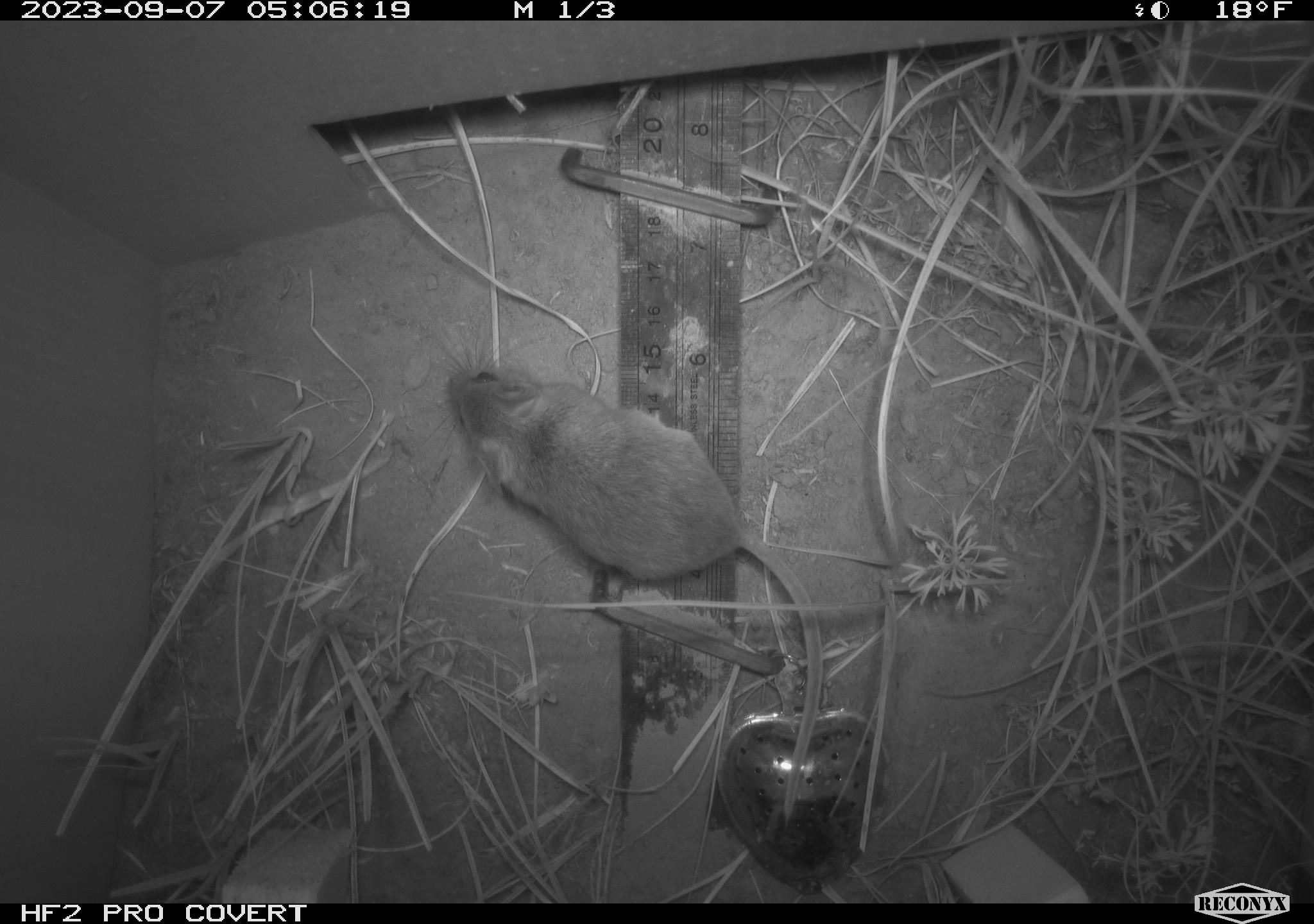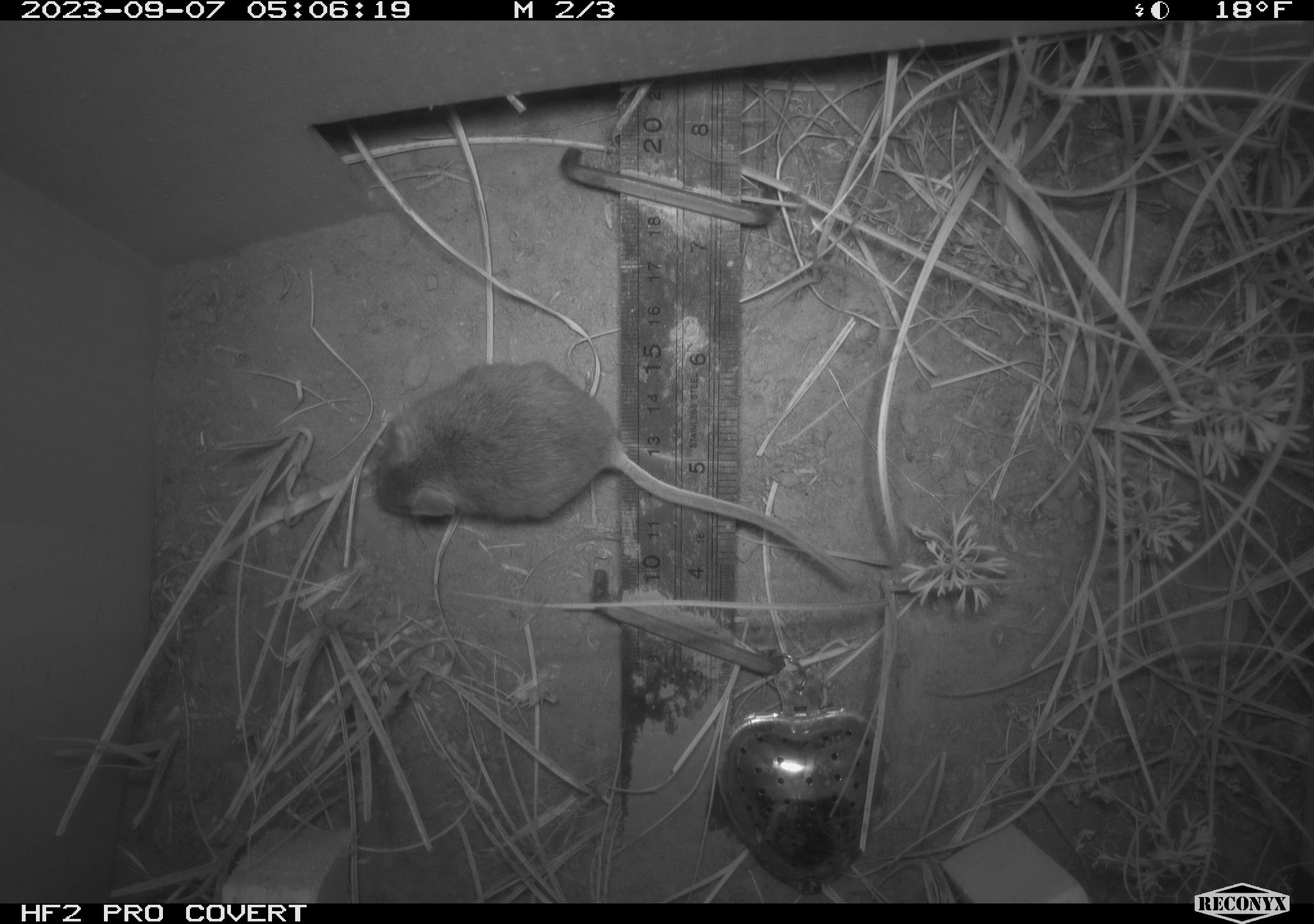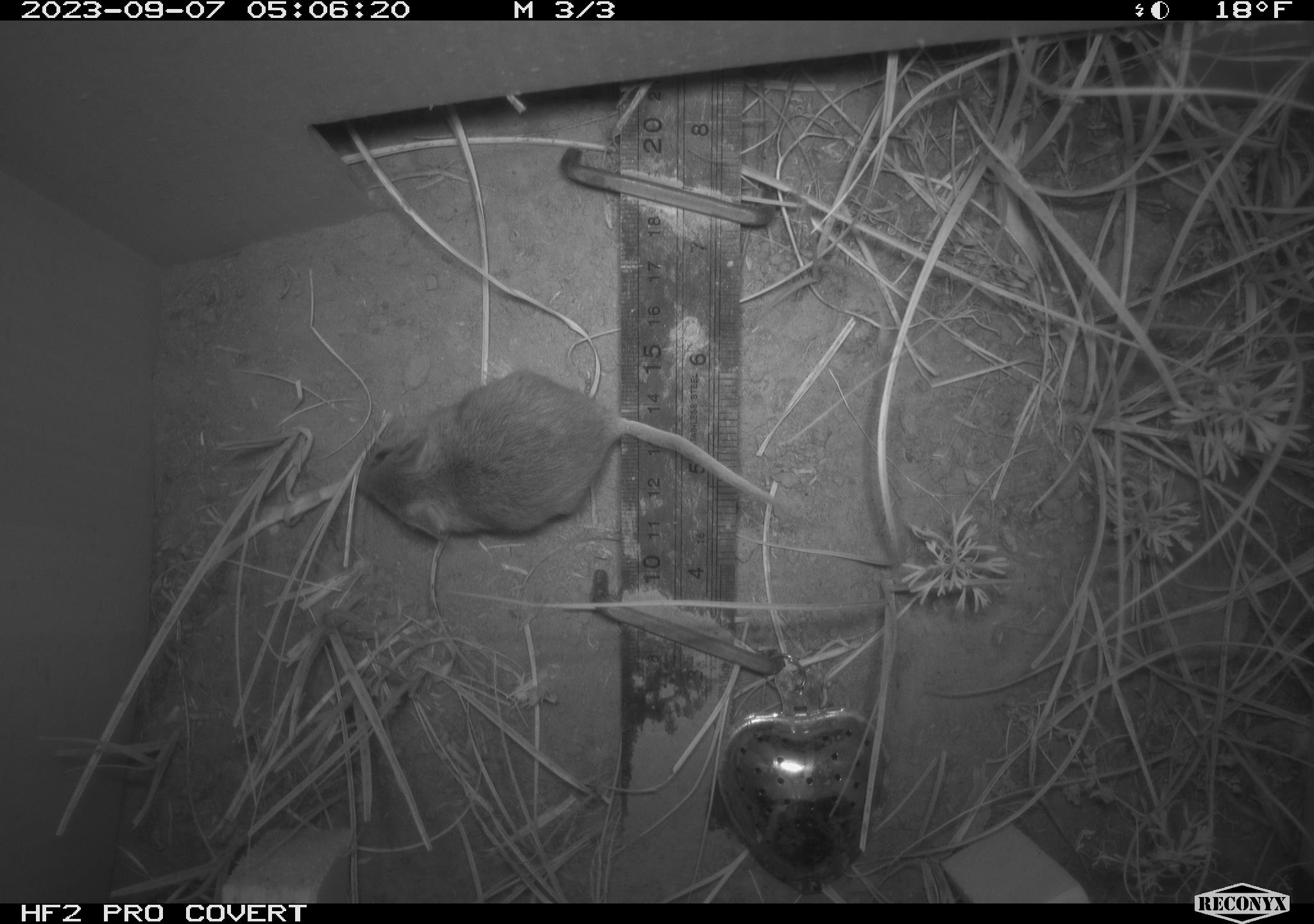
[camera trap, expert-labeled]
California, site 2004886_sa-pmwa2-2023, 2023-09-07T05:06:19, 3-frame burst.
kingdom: Animalia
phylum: Chordata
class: Mammalia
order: Rodentia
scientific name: Rodentia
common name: mouse species